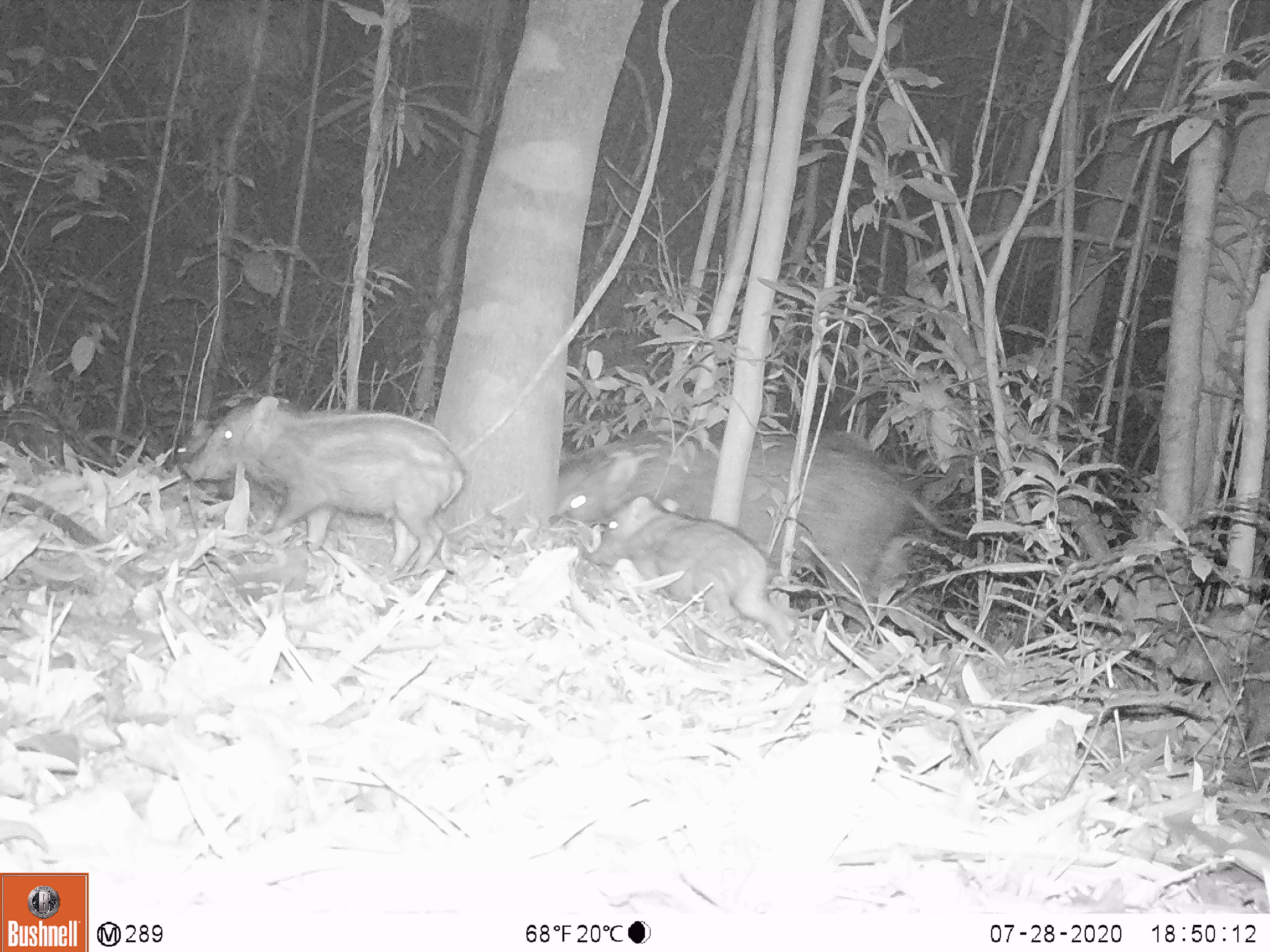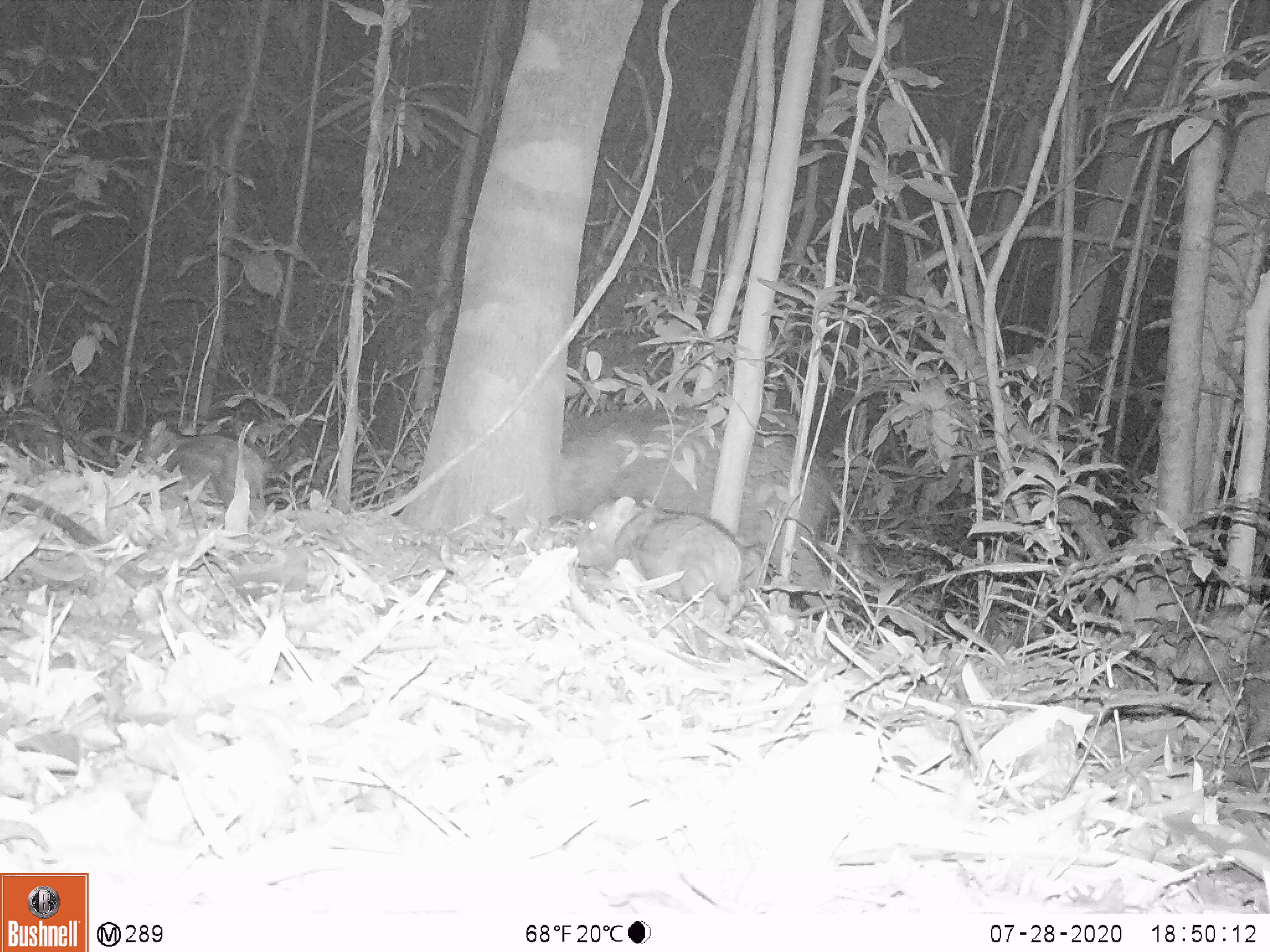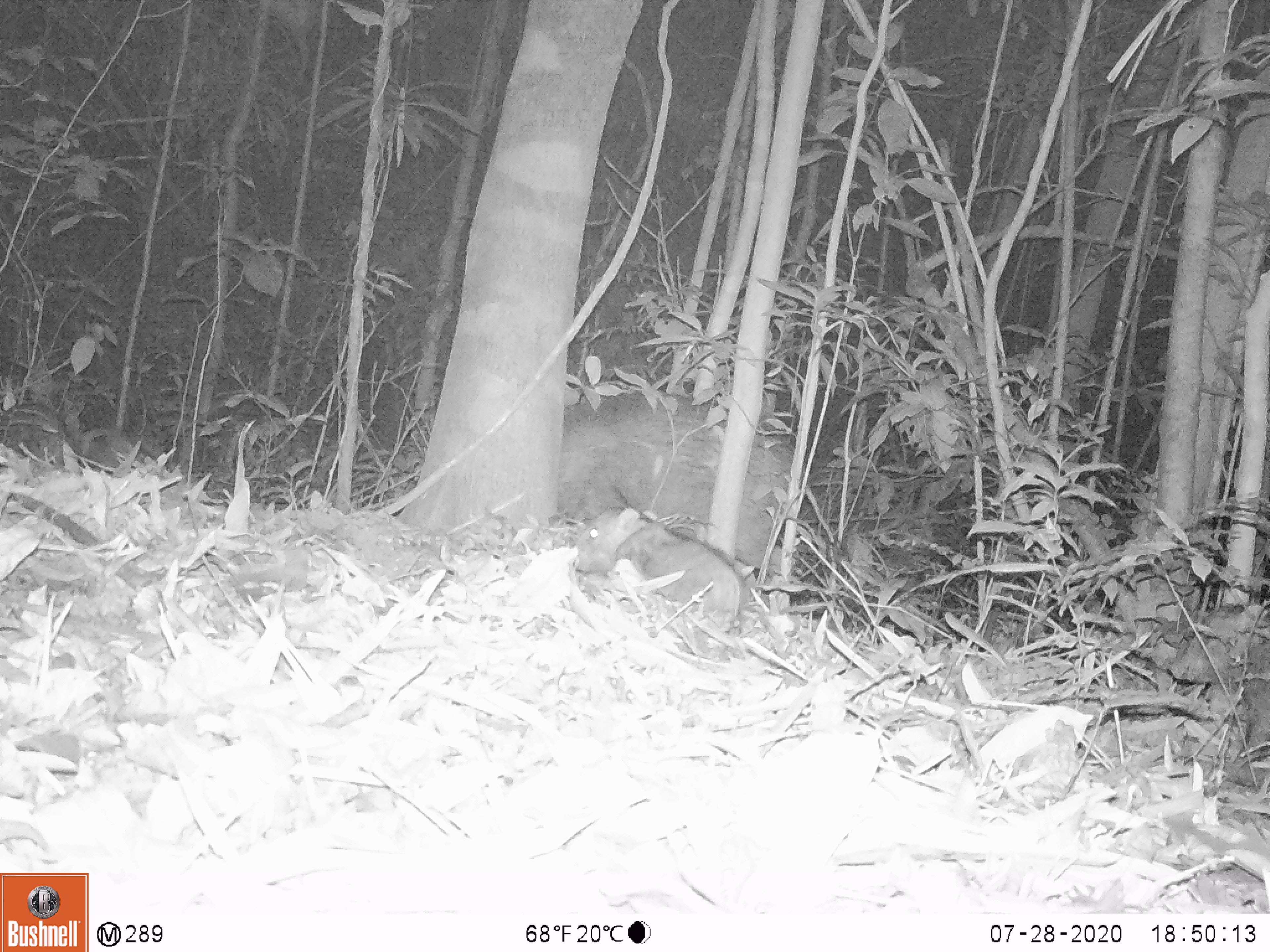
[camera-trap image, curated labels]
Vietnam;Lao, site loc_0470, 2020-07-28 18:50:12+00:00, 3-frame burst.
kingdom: Animalia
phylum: Chordata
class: Mammalia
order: Artiodactyla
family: Suidae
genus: Sus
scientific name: Sus scrofa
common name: eurasian wild pig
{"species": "eurasian wild pig (Sus scrofa)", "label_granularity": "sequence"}